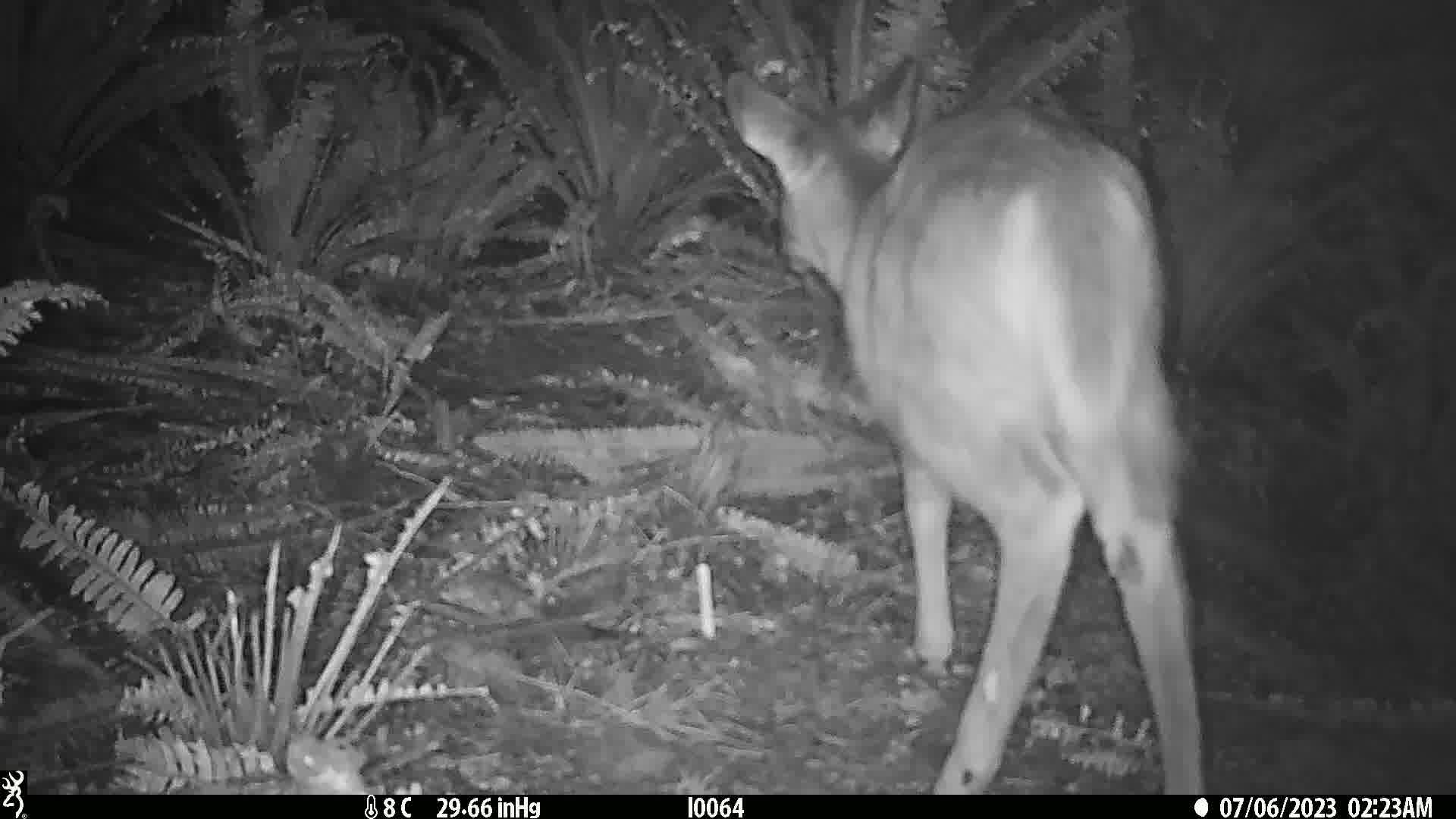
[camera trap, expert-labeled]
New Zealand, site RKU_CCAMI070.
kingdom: Animalia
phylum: Chordata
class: Mammalia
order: Artiodactyla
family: Cervidae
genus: Odocoileus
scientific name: Odocoileus virginianus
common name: white-tailed deer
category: white tailed deer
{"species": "white tailed deer (white-tailed deer) (Odocoileus virginianus)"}